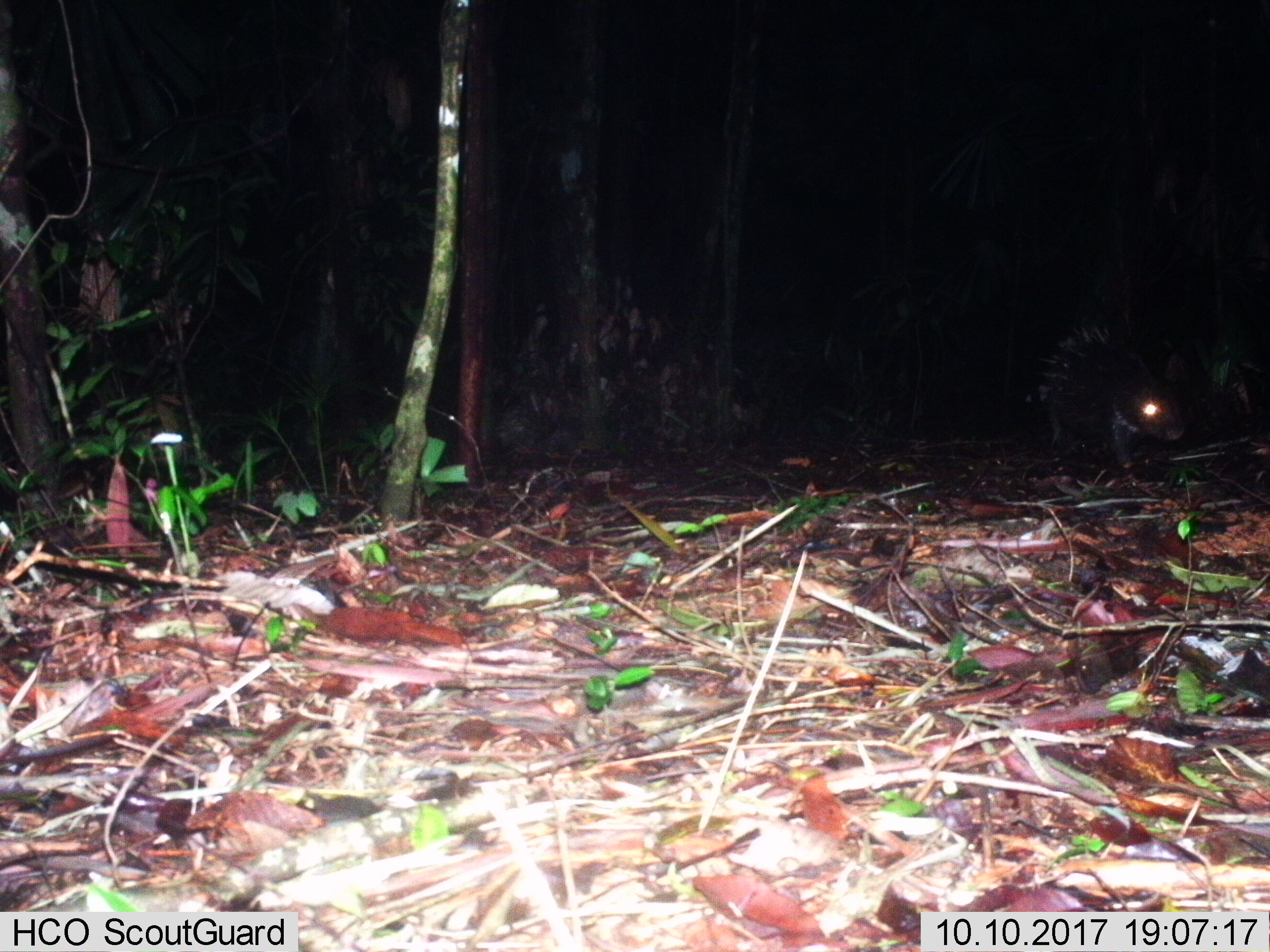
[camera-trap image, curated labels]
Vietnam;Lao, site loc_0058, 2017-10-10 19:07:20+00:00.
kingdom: Animalia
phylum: Chordata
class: Mammalia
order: Rodentia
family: Hystricidae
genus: Hystrix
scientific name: Hystrix brachyura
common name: malayan porcupine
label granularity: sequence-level